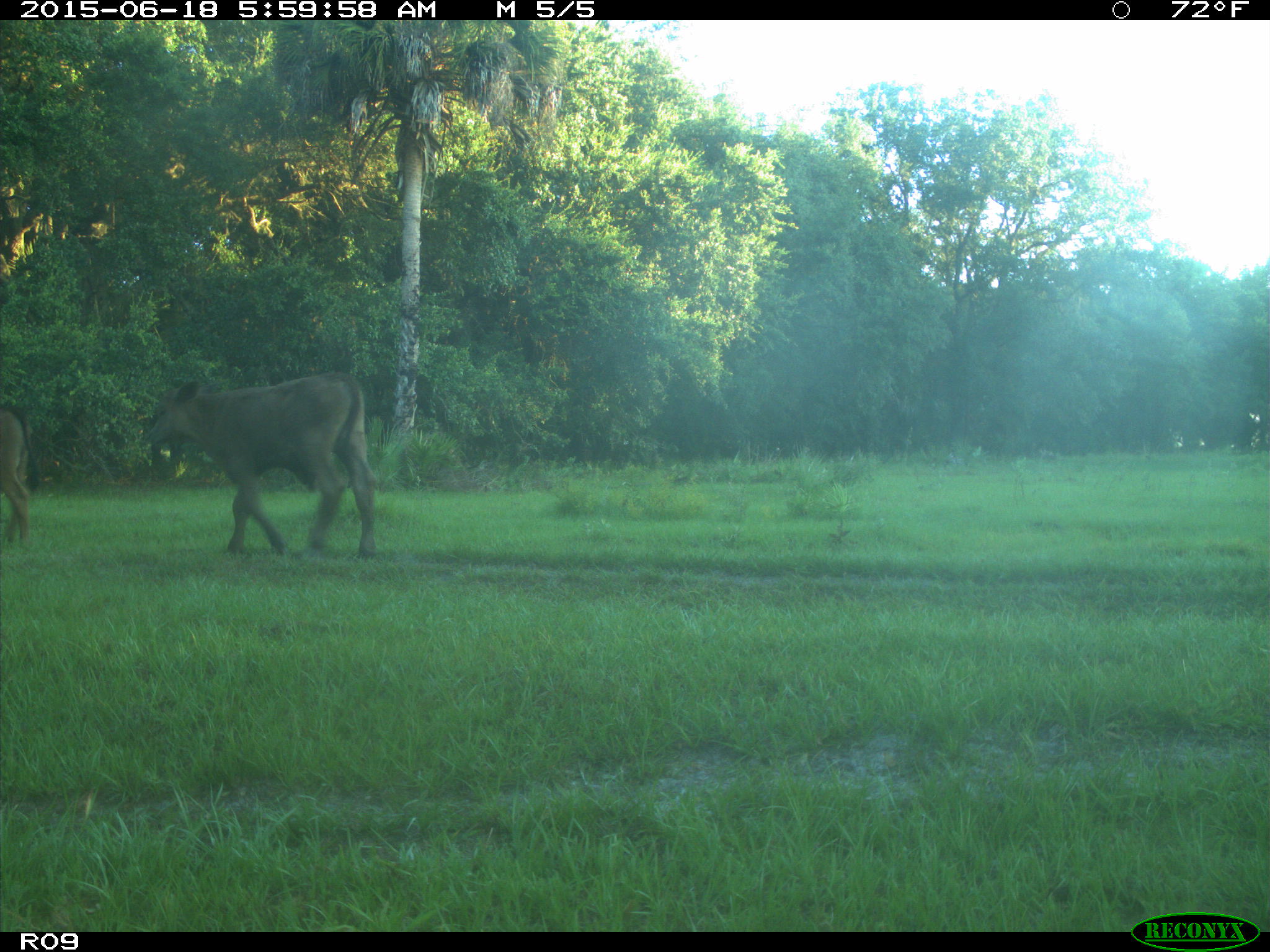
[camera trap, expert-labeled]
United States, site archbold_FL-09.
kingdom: Animalia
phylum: Chordata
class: Mammalia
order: Artiodactyla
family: Bovidae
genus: Bos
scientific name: Bos taurus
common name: domestic cow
Bos taurus (domestic cow).